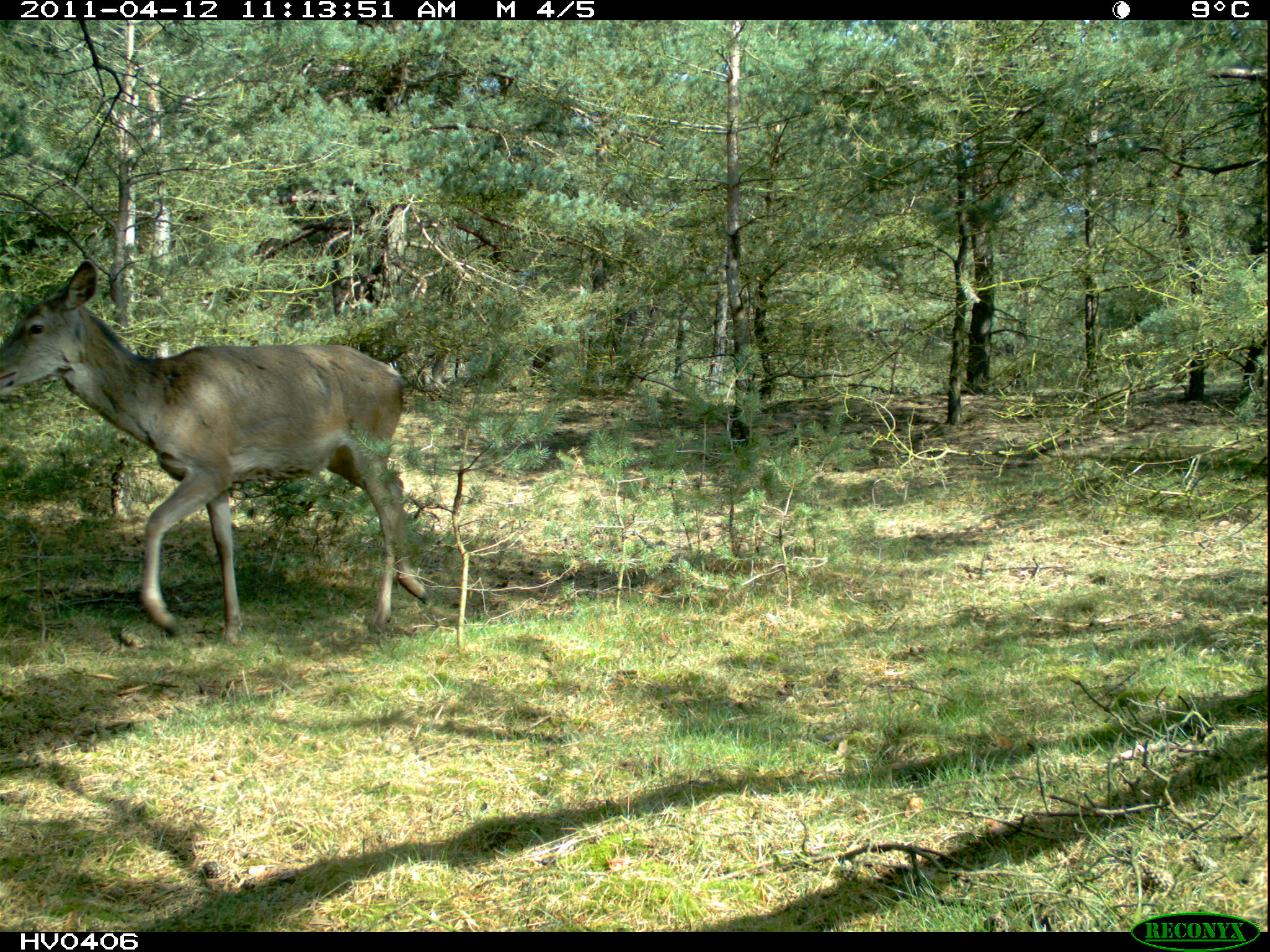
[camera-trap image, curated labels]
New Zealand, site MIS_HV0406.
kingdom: Animalia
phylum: Chordata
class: Mammalia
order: Artiodactyla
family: Cervidae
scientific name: Cervidae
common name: deer